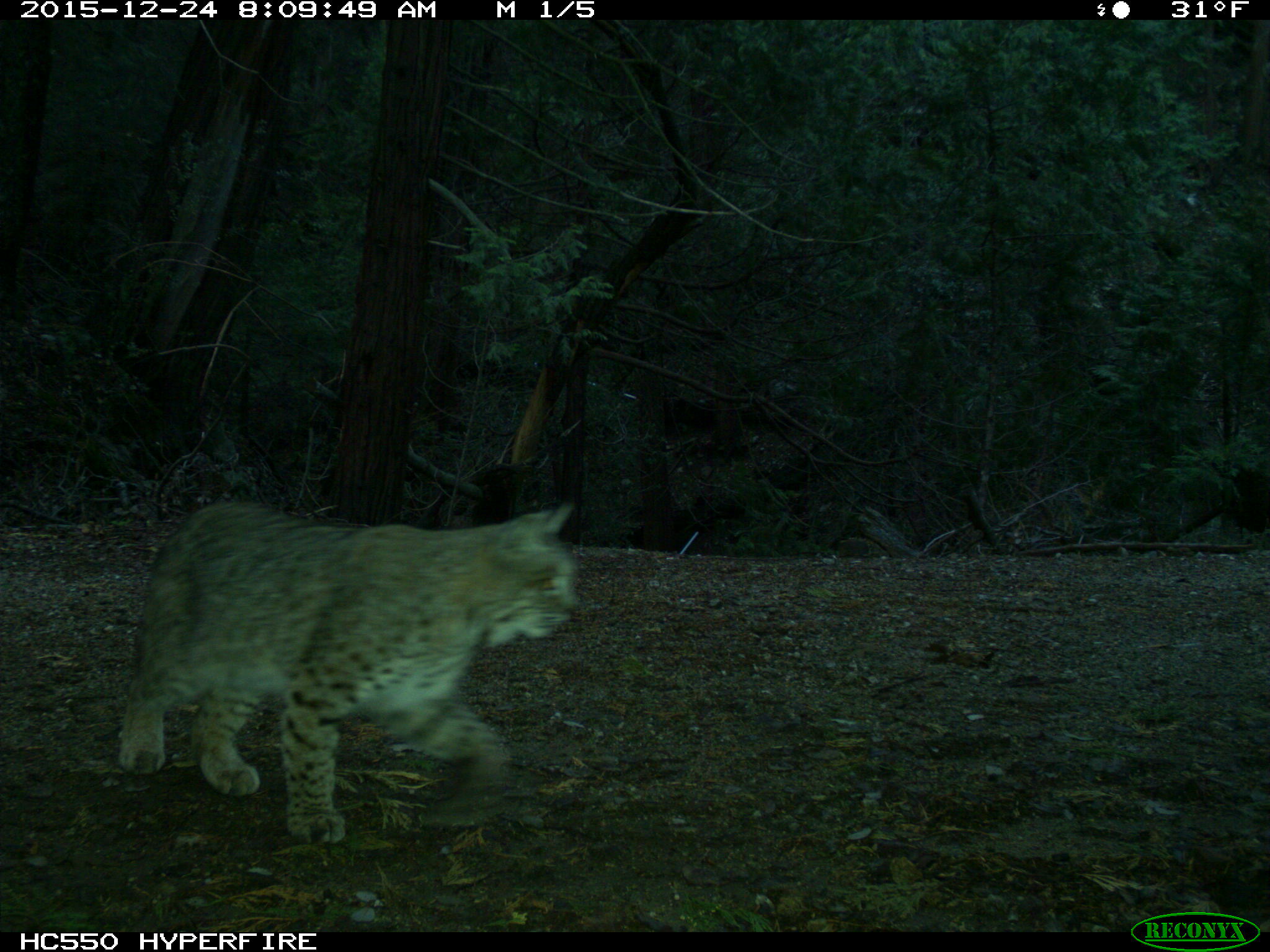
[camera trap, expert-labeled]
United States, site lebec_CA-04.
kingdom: Animalia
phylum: Chordata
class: Mammalia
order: Carnivora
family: Felidae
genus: Lynx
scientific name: Lynx rufus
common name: bobcat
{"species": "Lynx rufus (bobcat)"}